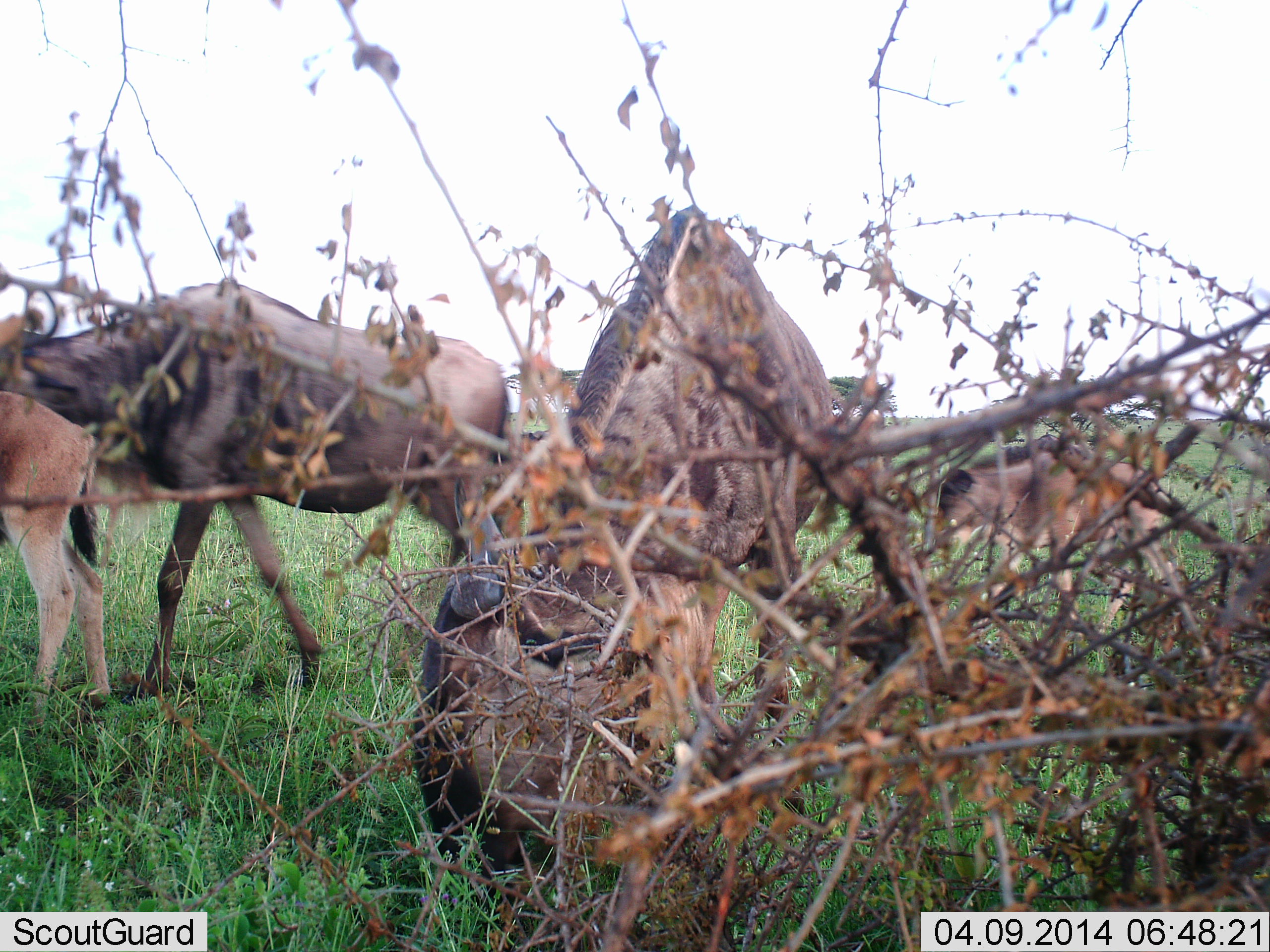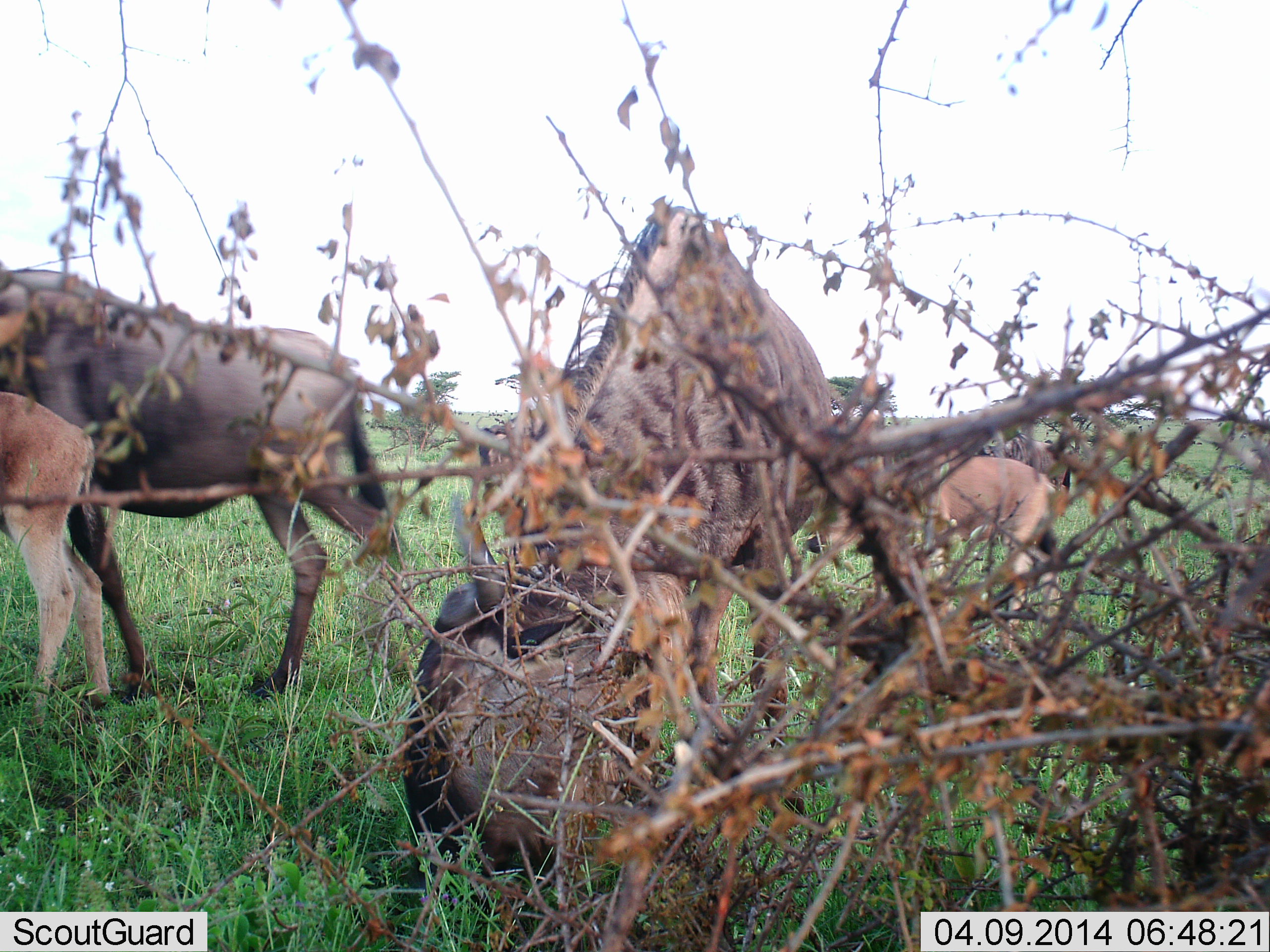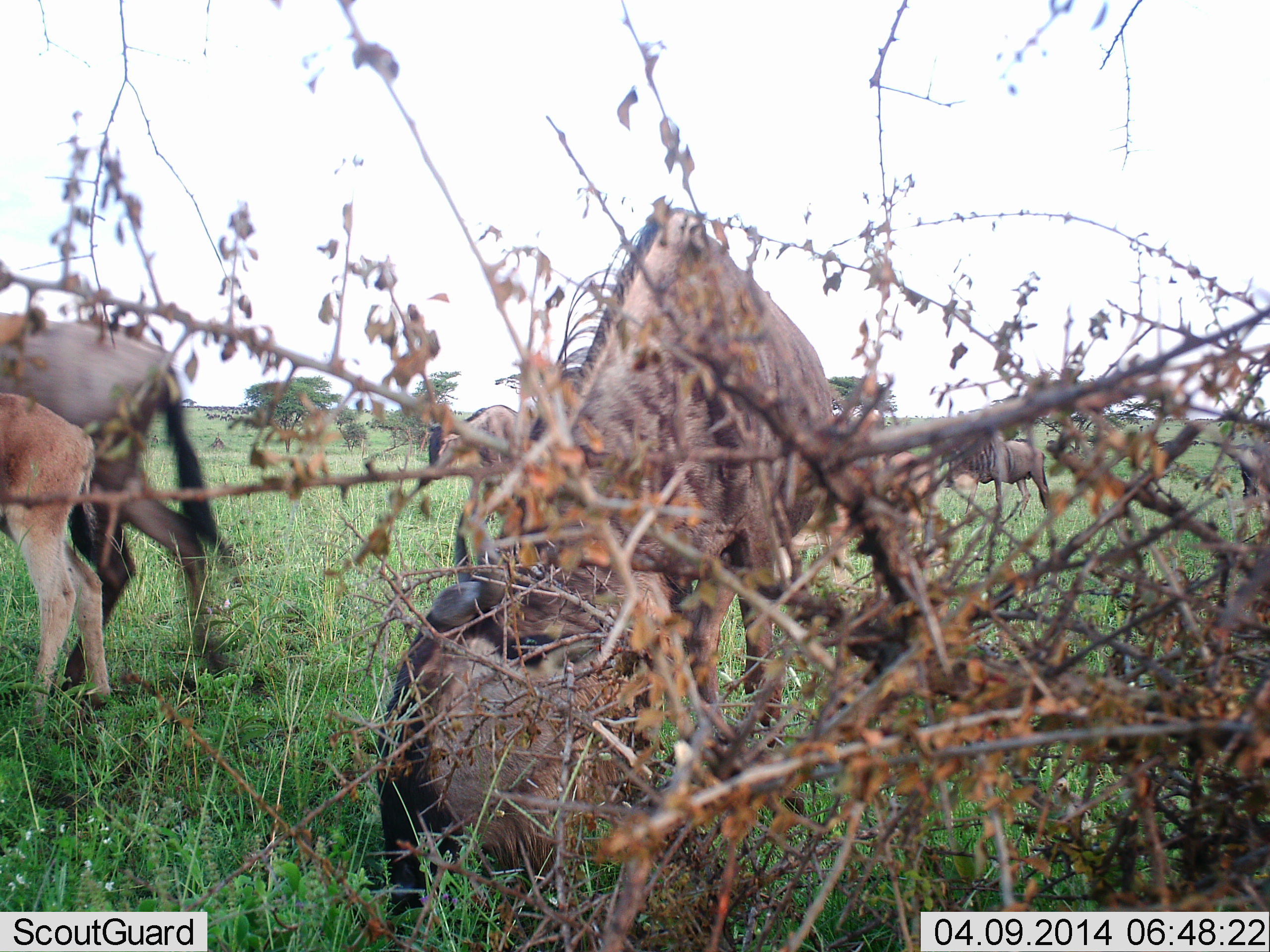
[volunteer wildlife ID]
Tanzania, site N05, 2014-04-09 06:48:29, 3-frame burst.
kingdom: Animalia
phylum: Chordata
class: Mammalia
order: Artiodactyla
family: Bovidae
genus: Connochaetes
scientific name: Connochaetes taurinus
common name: blue wildebeest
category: wildebeest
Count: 5.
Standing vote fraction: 45%.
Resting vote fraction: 9%.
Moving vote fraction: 73%.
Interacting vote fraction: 9%.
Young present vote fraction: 73%.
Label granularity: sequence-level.